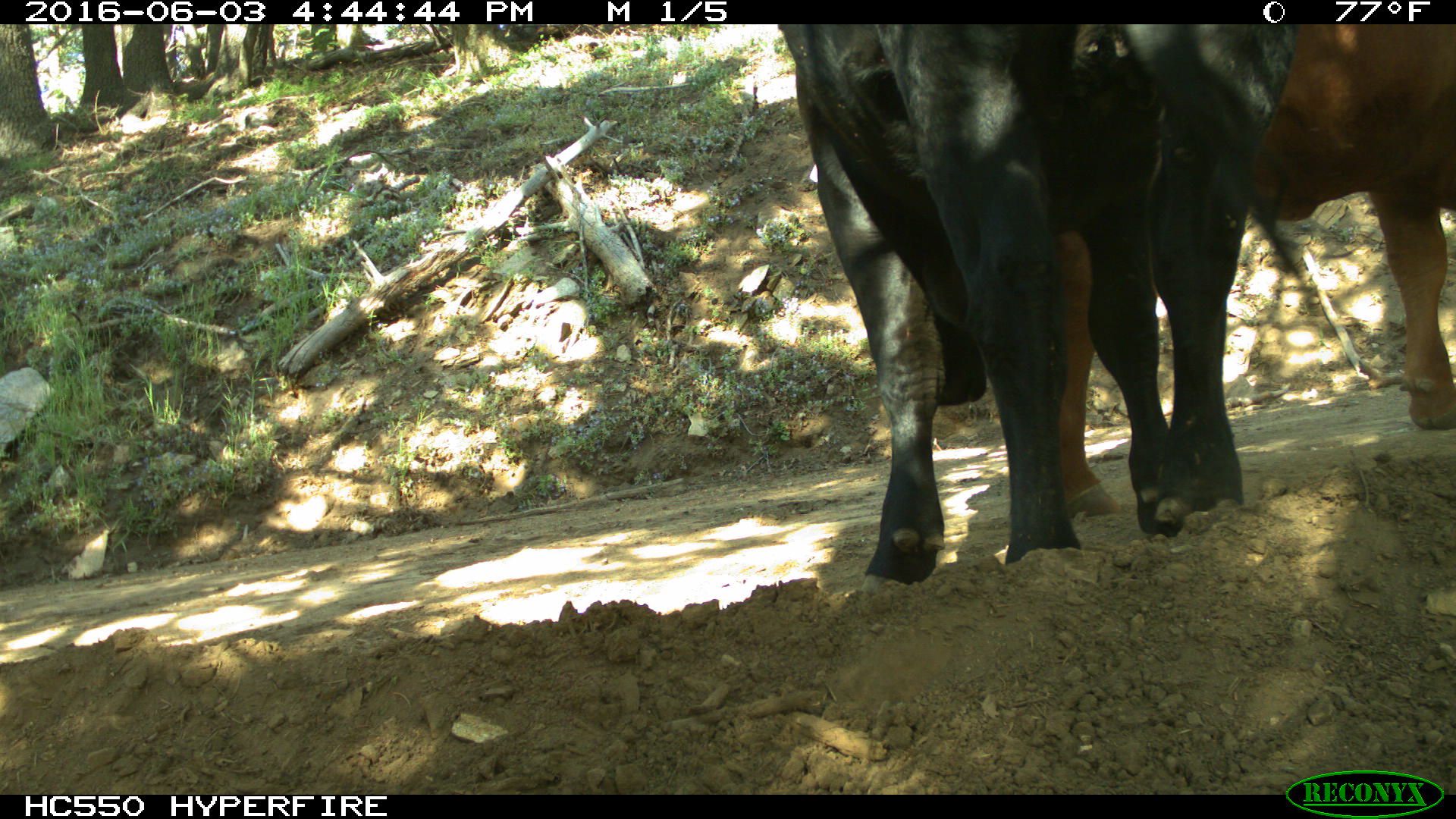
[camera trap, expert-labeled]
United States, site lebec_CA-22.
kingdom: Animalia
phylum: Chordata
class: Mammalia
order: Artiodactyla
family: Bovidae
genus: Bos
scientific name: Bos taurus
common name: domestic cow